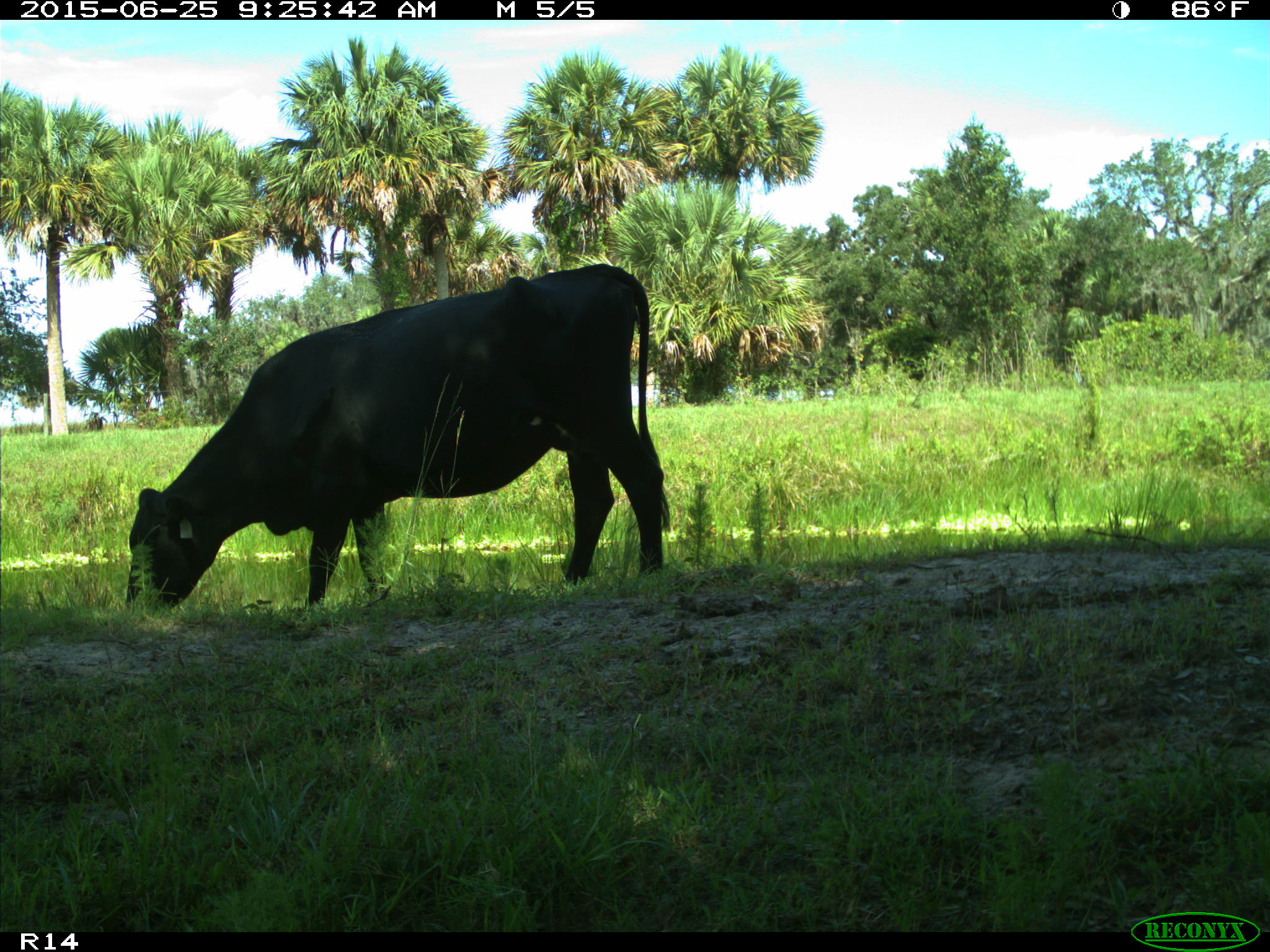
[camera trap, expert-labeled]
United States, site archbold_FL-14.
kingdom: Animalia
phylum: Chordata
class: Mammalia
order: Artiodactyla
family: Bovidae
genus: Bos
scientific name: Bos taurus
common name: domestic cow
Bos taurus (domestic cow).